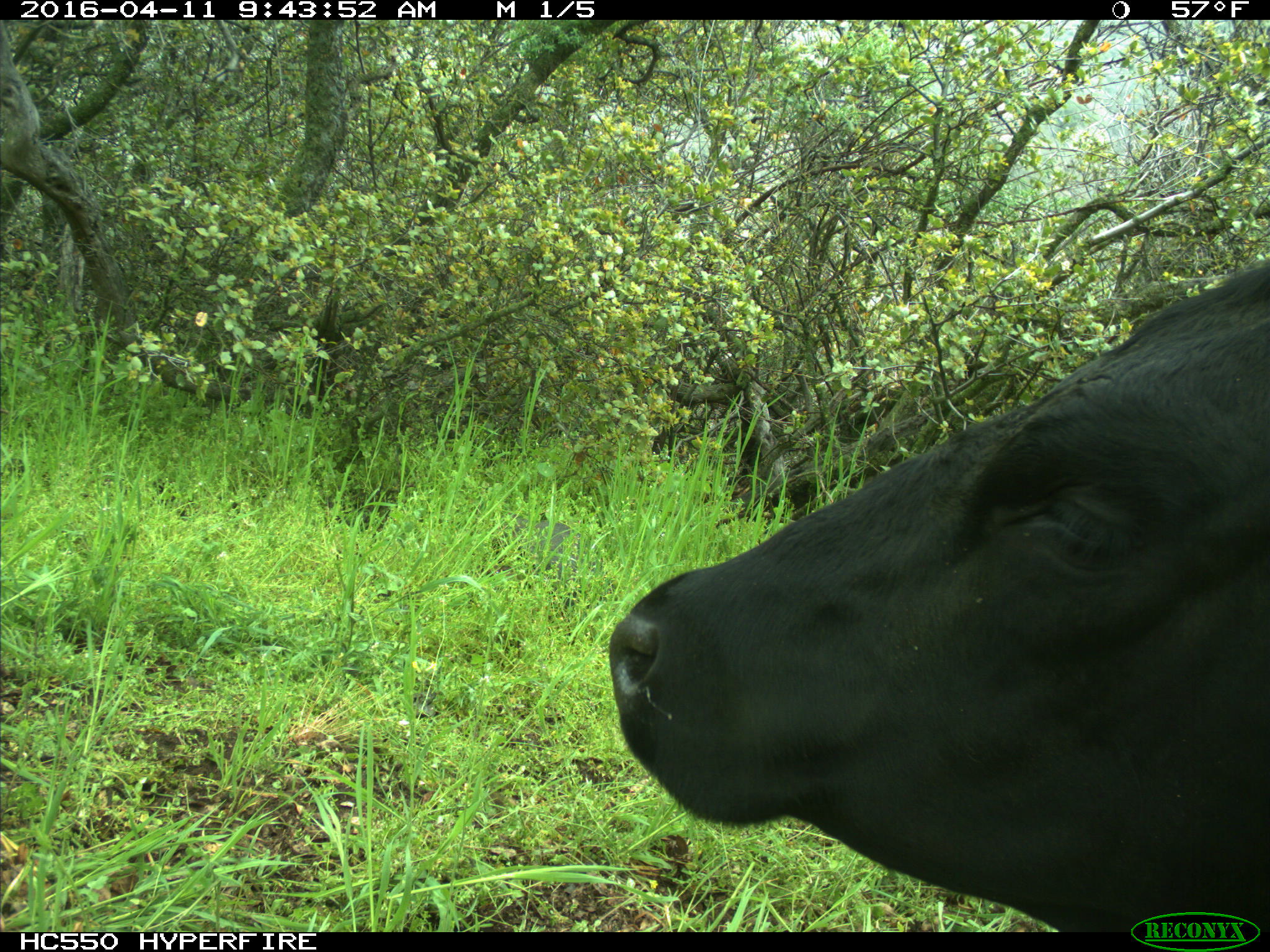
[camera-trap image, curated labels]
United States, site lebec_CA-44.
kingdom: Animalia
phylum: Chordata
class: Mammalia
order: Artiodactyla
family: Bovidae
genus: Bos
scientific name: Bos taurus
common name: domestic cow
Bos taurus (domestic cow).